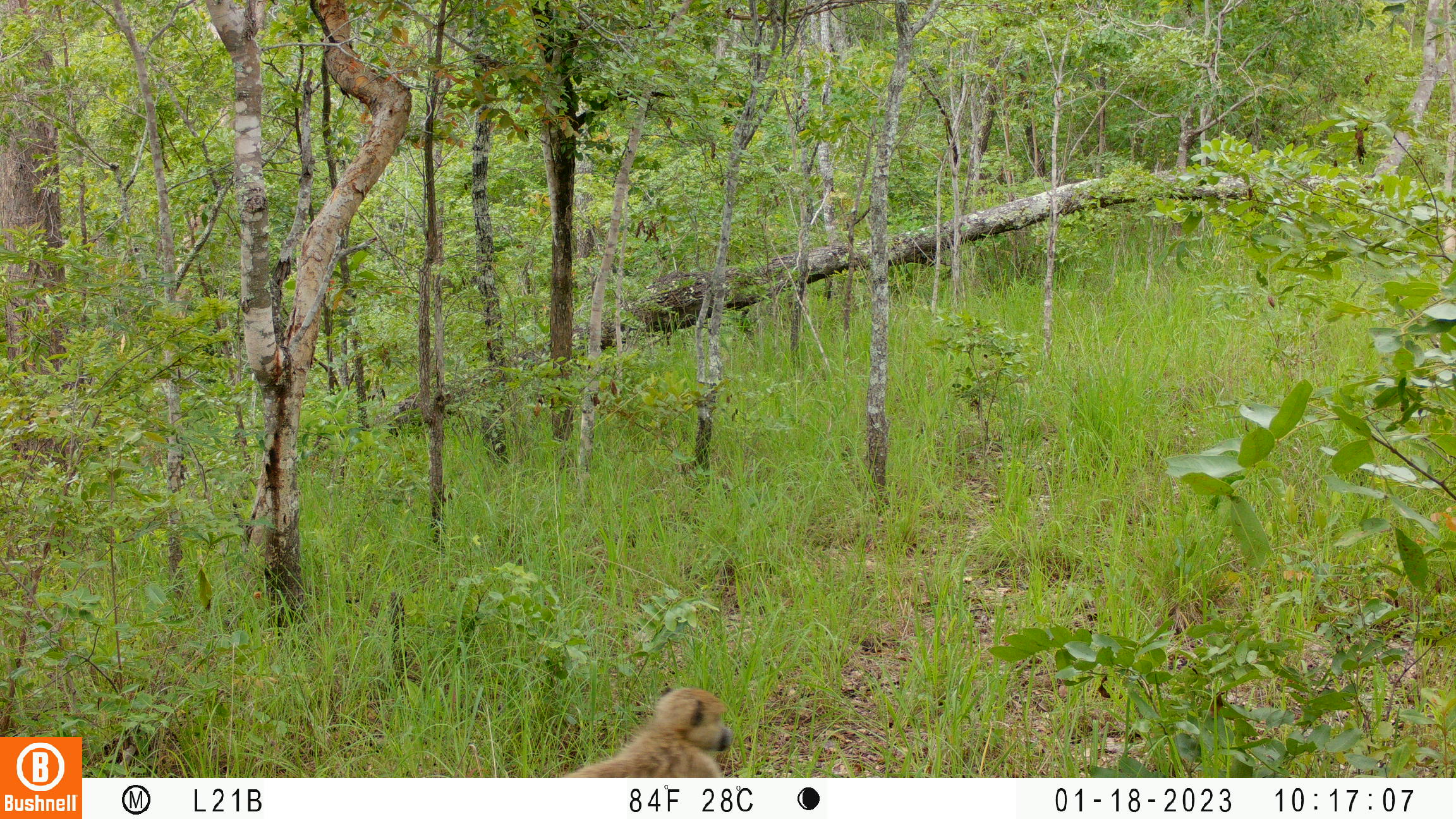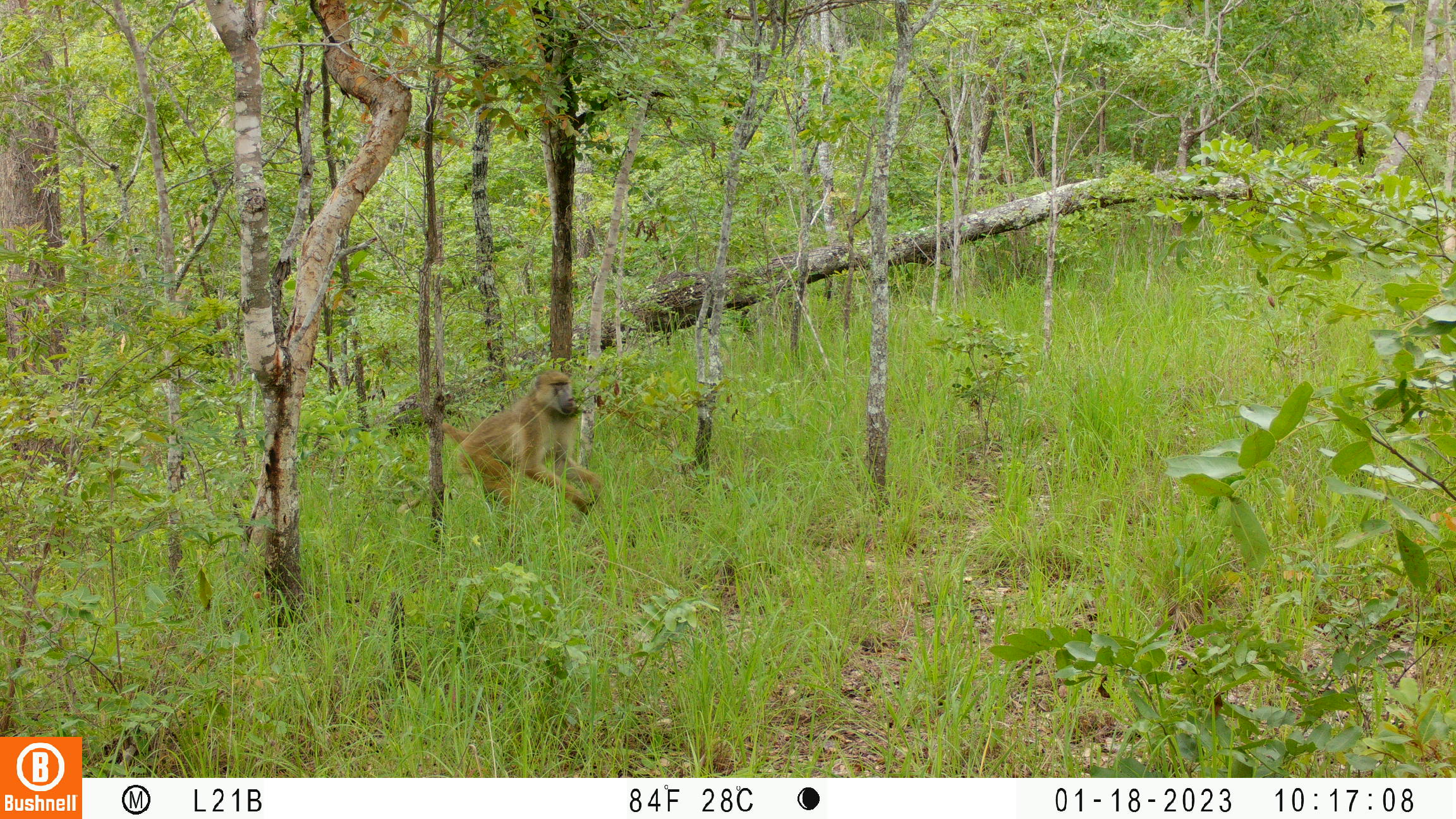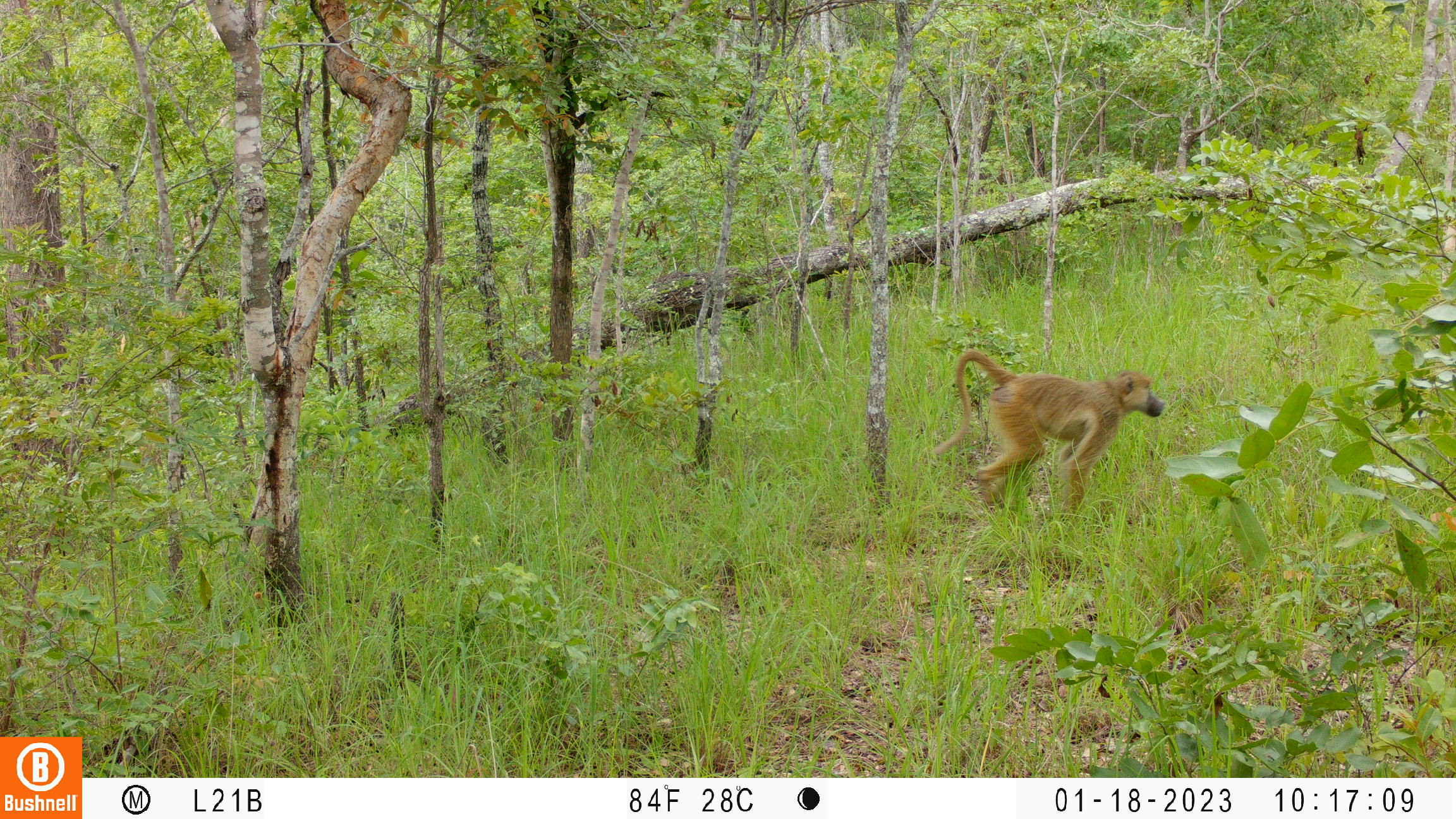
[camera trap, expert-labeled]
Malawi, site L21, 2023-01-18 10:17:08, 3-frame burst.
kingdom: Animalia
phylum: Chordata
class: Mammalia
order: Primates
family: Cercopithecidae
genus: Papio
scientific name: Papio cynocephalus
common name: yellow baboon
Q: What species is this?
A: Yellow baboon (Papio cynocephalus).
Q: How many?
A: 1.